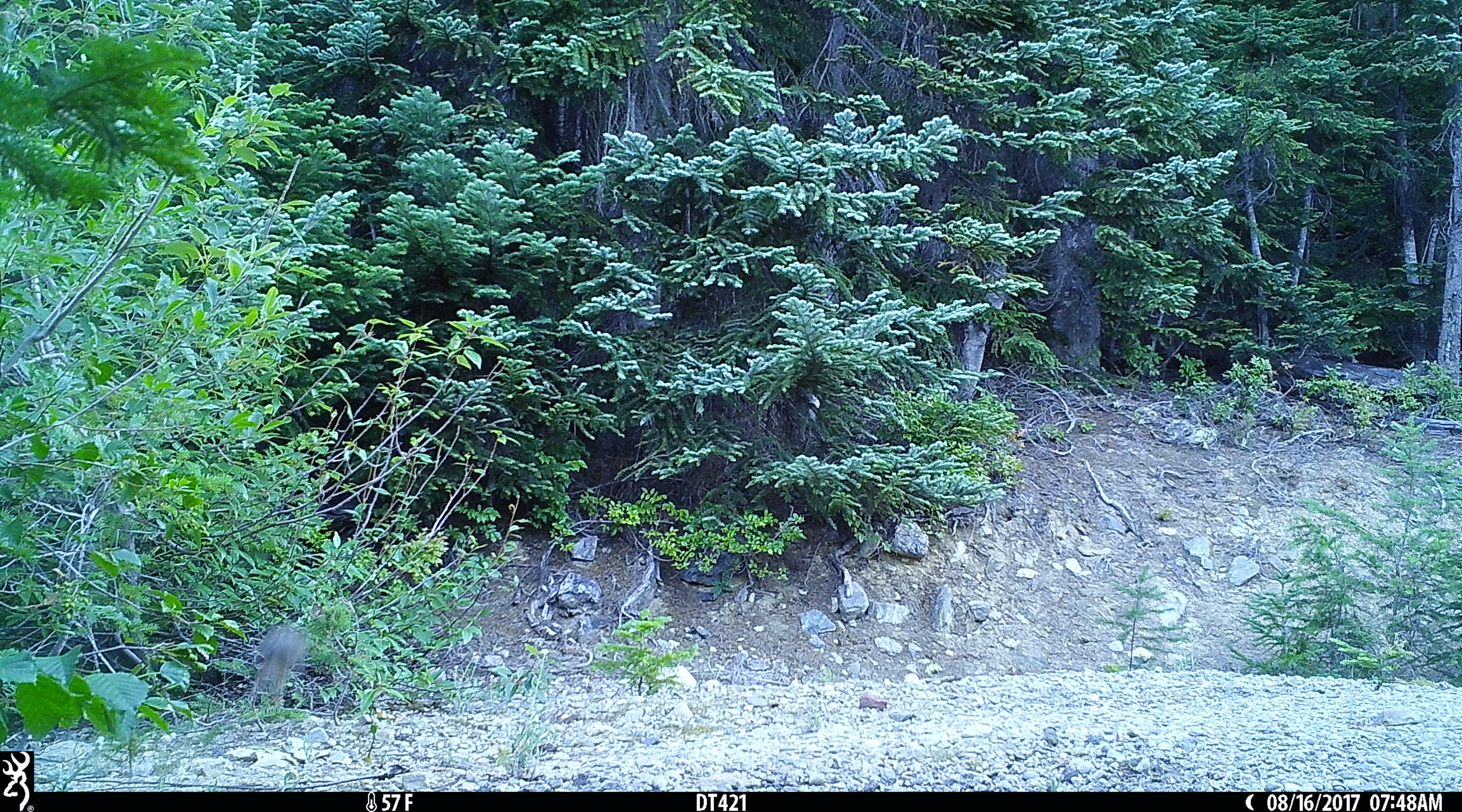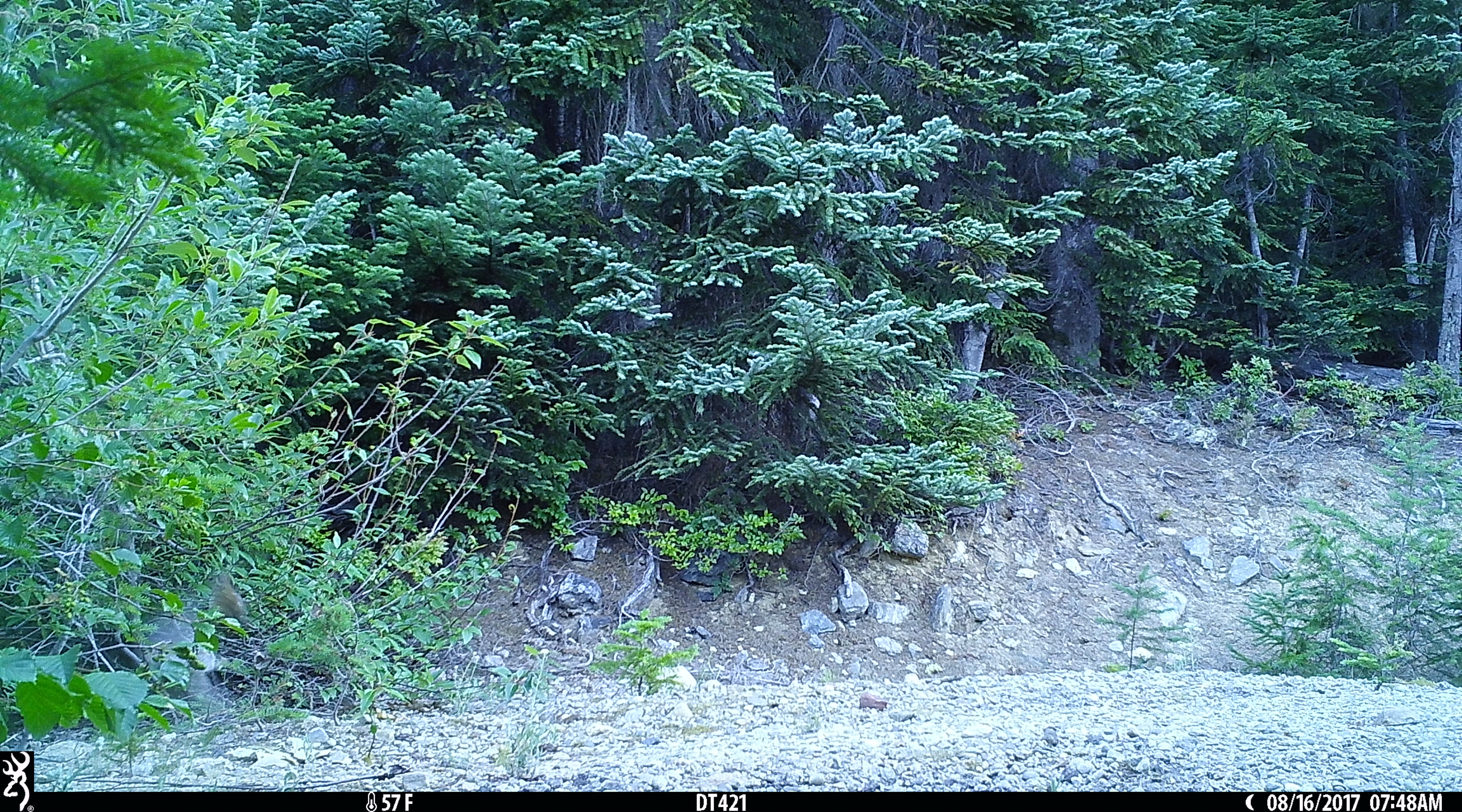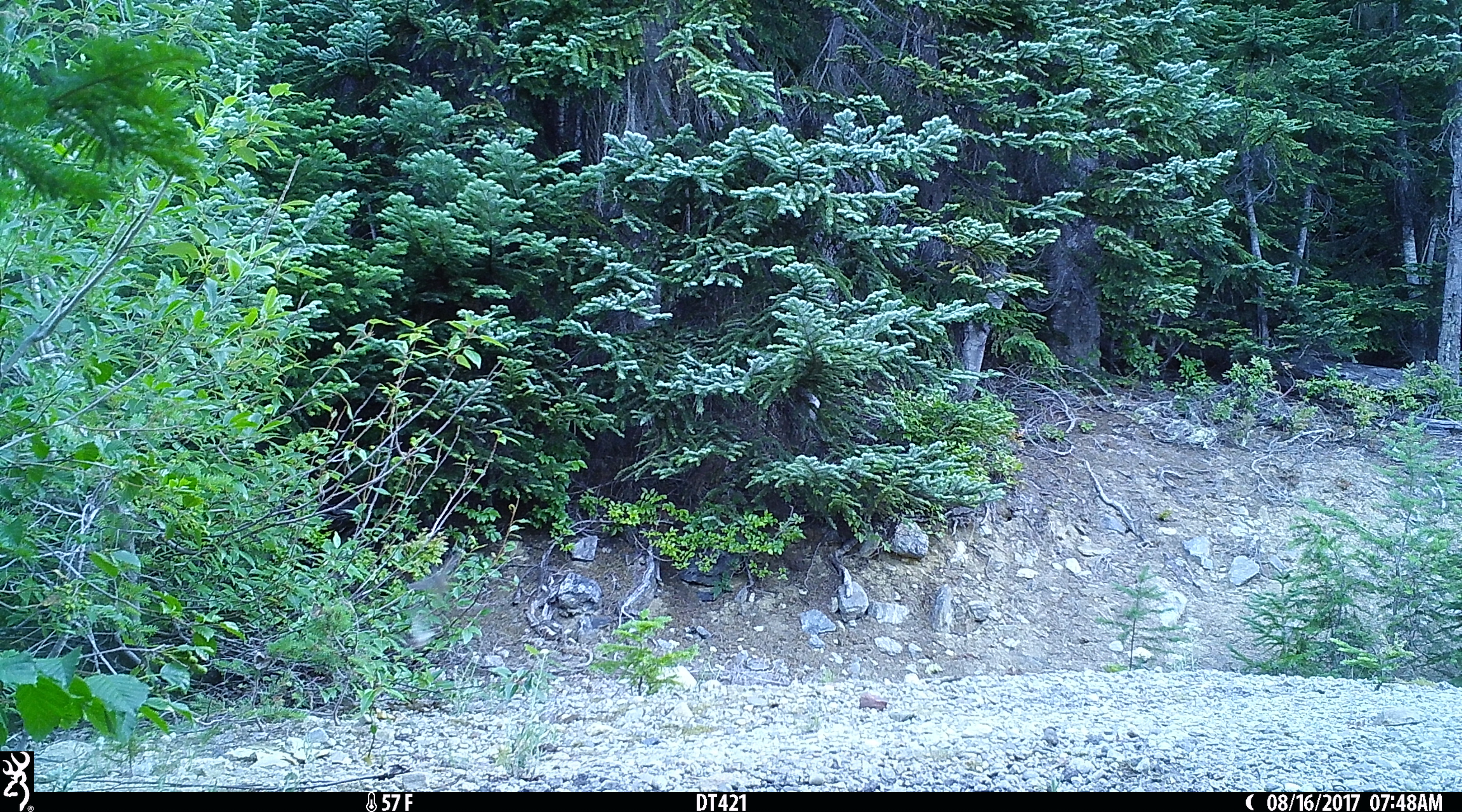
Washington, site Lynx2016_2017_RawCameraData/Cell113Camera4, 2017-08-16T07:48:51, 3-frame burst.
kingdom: Animalia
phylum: Chordata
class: Aves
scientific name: Aves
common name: birds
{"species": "Aves (birds)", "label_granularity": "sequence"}